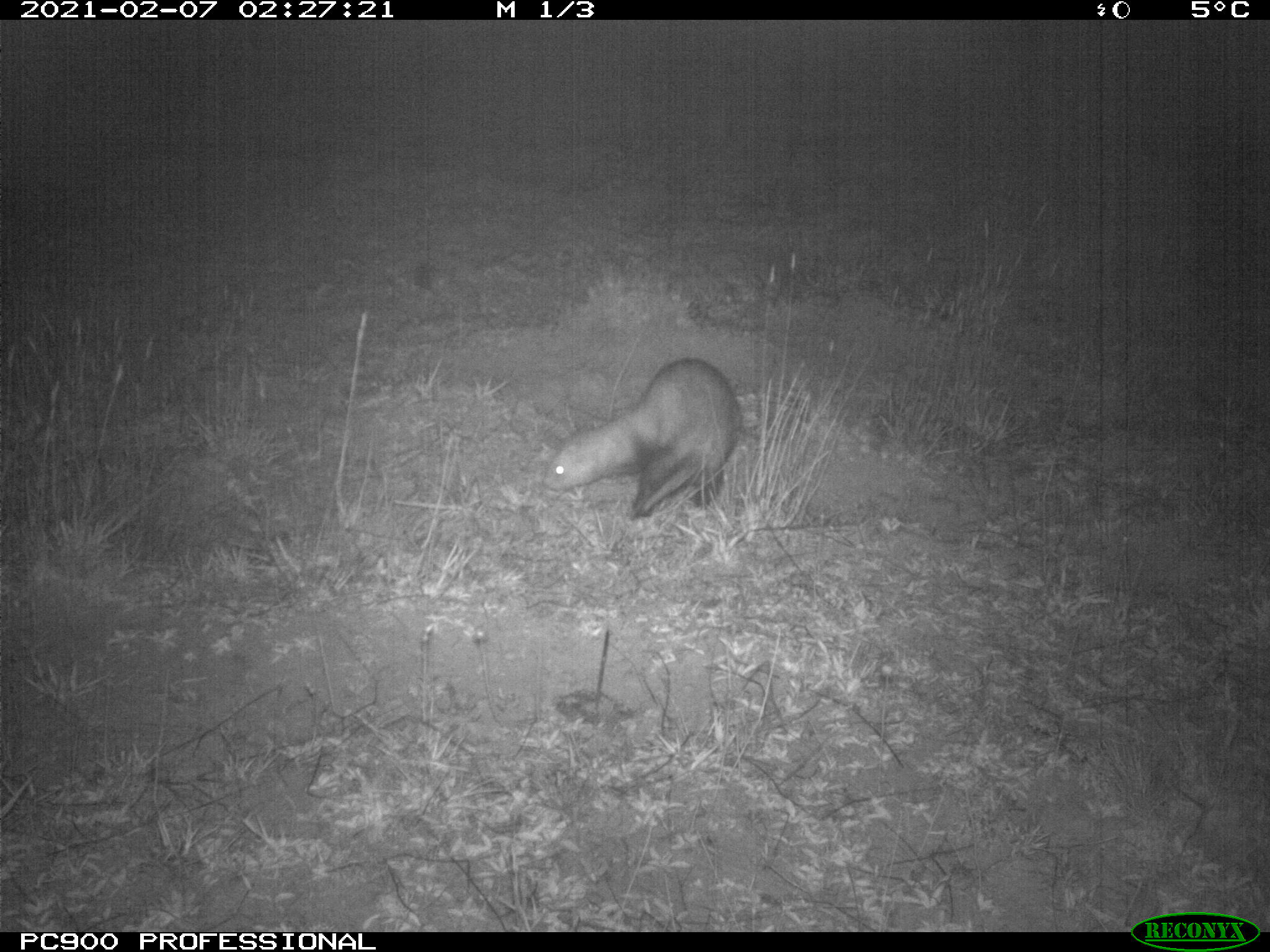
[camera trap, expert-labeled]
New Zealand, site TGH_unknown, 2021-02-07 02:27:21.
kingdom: Animalia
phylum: Chordata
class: Mammalia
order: Carnivora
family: Mustelidae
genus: Mustela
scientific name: Mustela furo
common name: ferret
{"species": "ferret (Mustela furo)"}